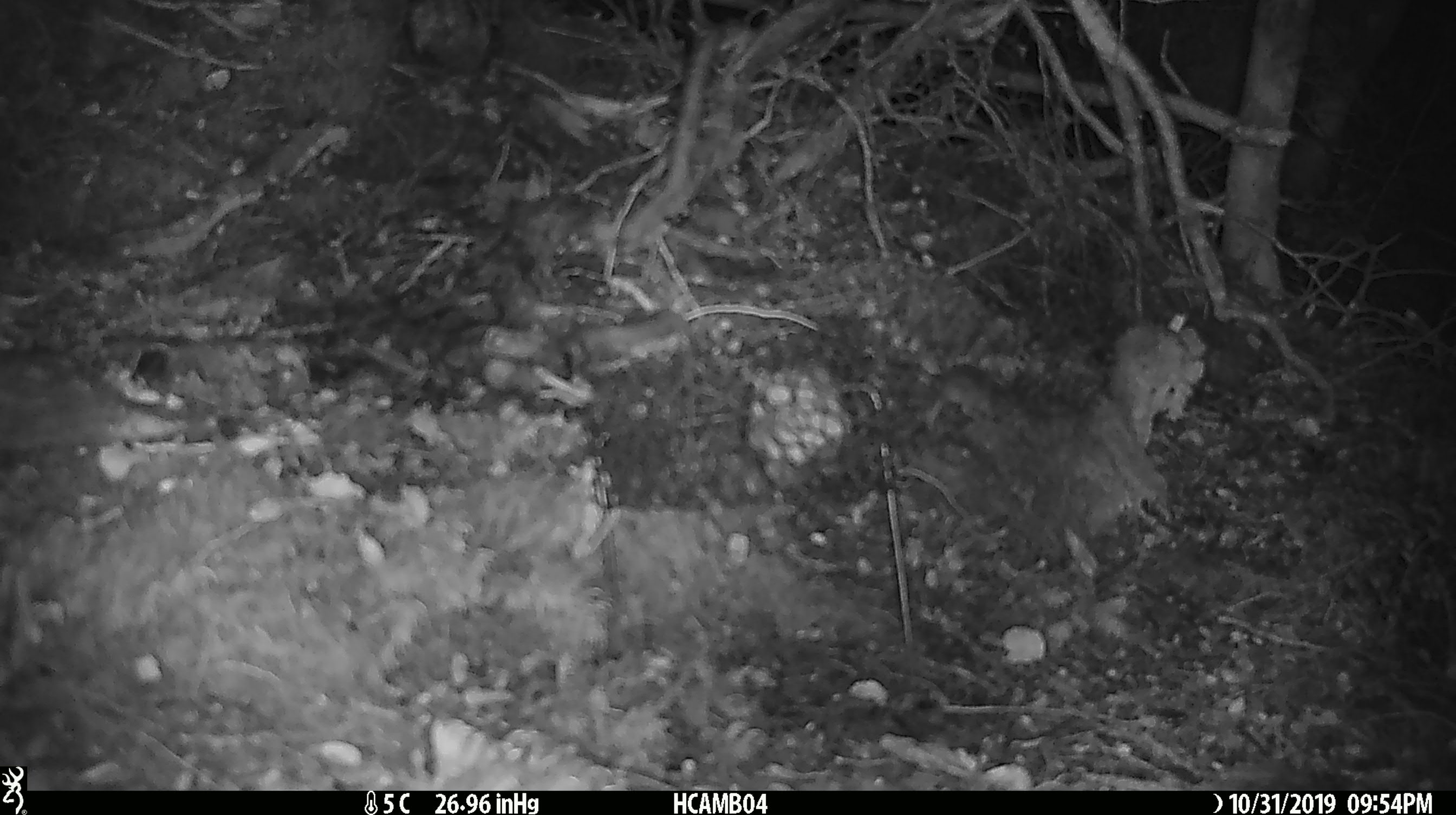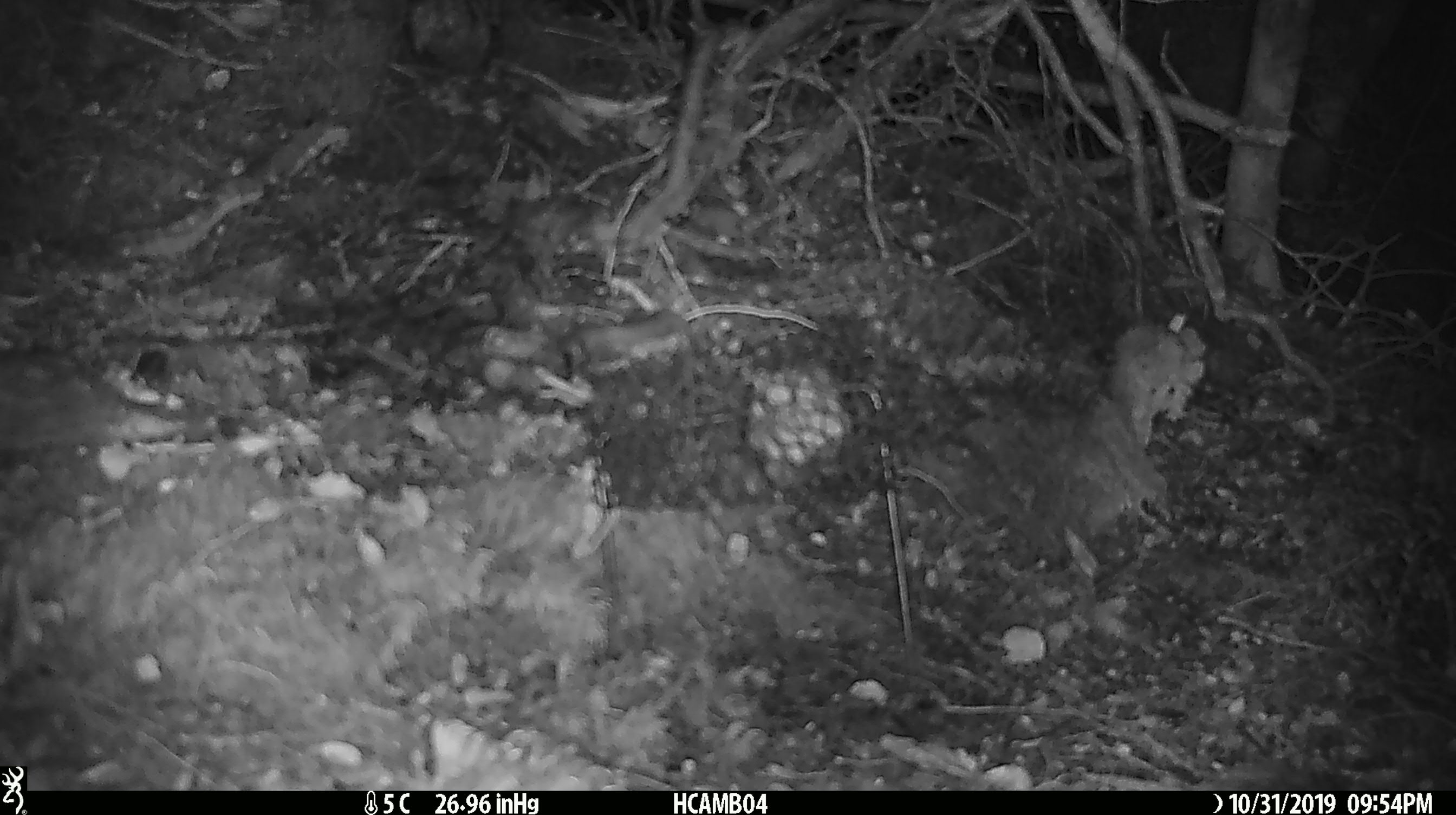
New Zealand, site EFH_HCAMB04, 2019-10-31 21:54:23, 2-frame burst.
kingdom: Animalia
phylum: Chordata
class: Mammalia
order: Rodentia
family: Muridae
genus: Mus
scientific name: Mus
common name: mouse